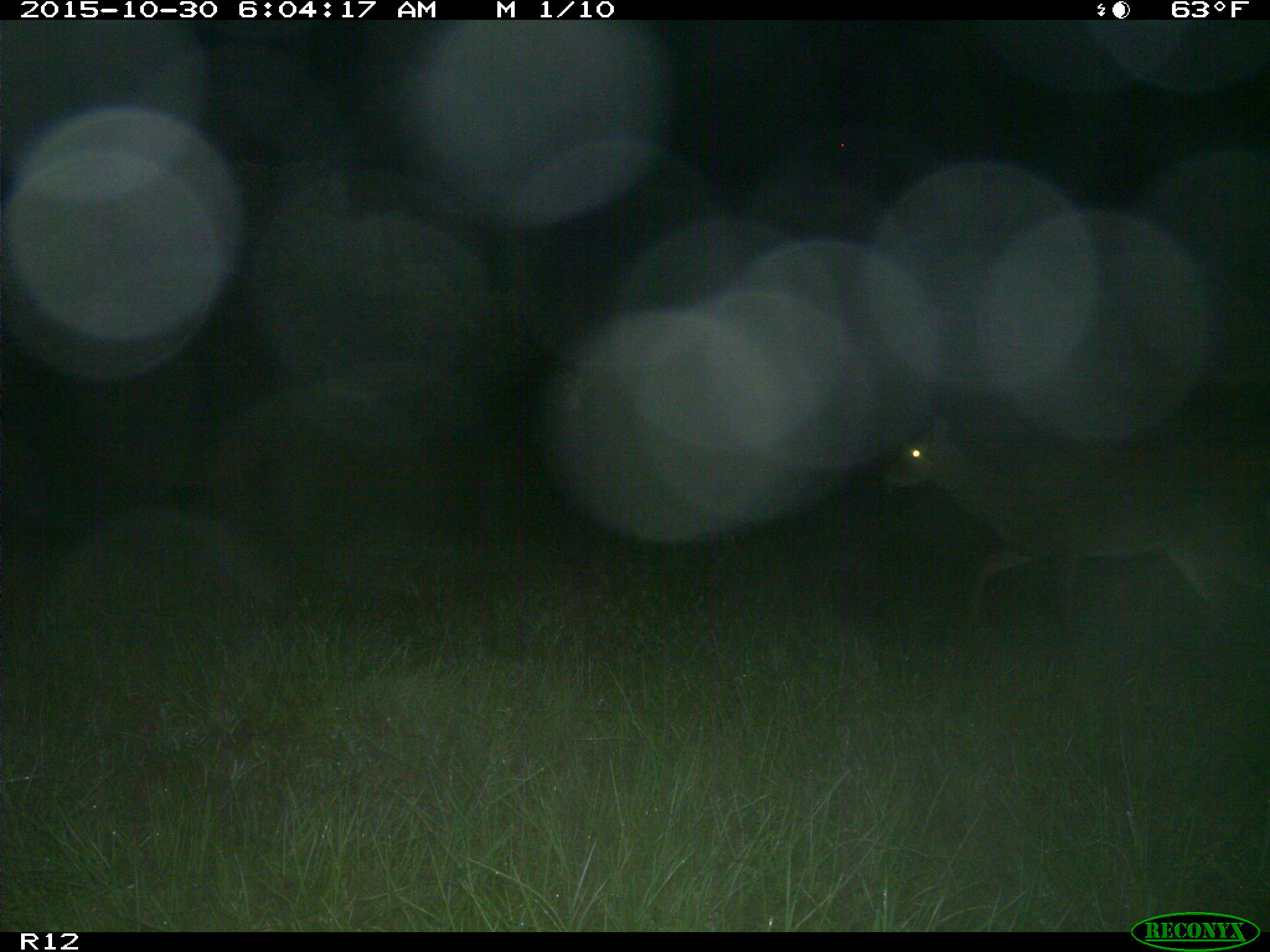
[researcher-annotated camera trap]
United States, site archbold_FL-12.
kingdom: Animalia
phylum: Chordata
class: Mammalia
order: Artiodactyla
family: Cervidae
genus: Odocoileus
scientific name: Odocoileus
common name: deer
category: unidentified deer